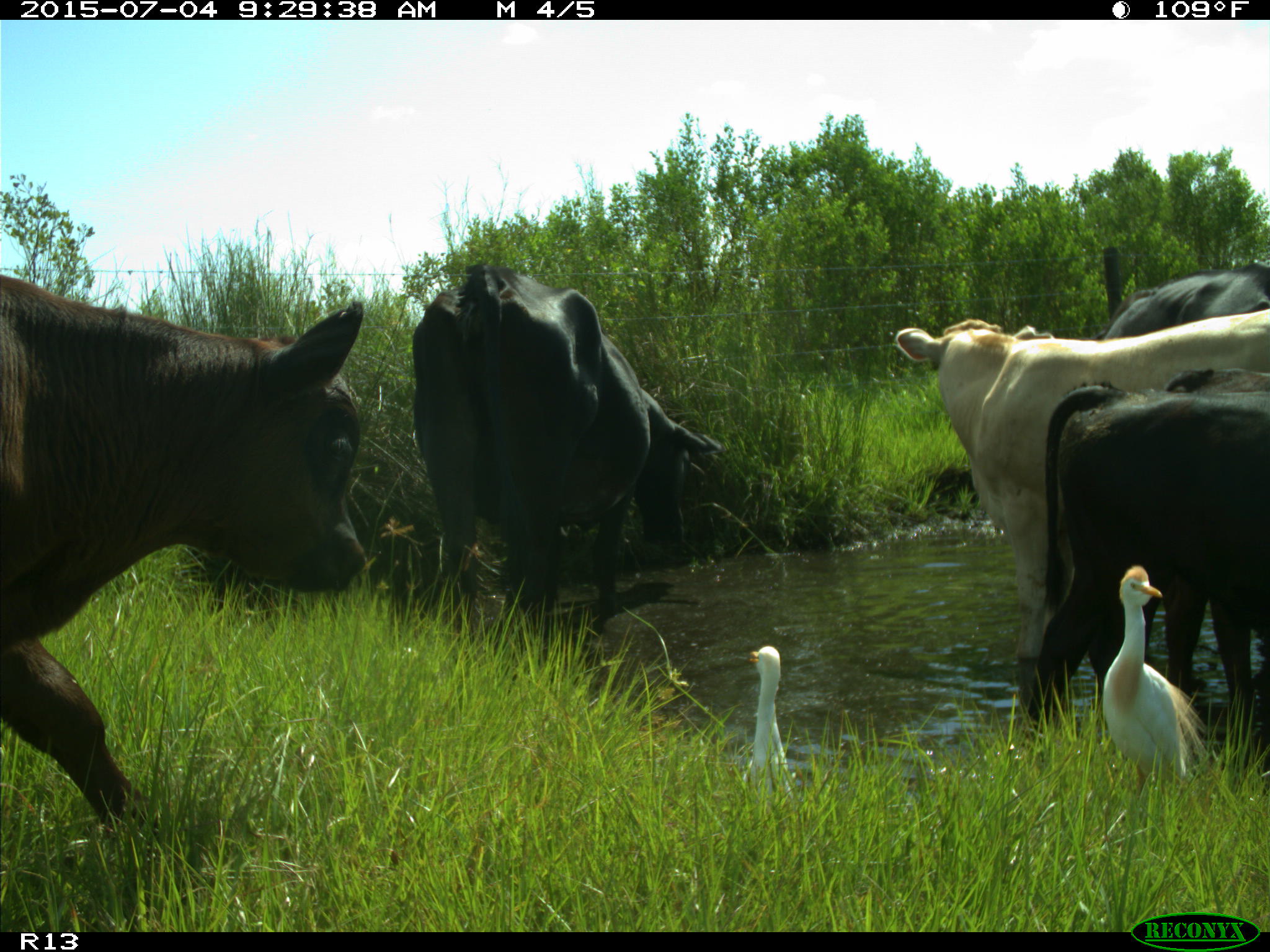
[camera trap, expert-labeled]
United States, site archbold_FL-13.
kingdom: Animalia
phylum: Chordata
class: Mammalia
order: Artiodactyla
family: Bovidae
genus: Bos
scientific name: Bos taurus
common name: domestic cow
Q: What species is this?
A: Bos taurus (domestic cow).